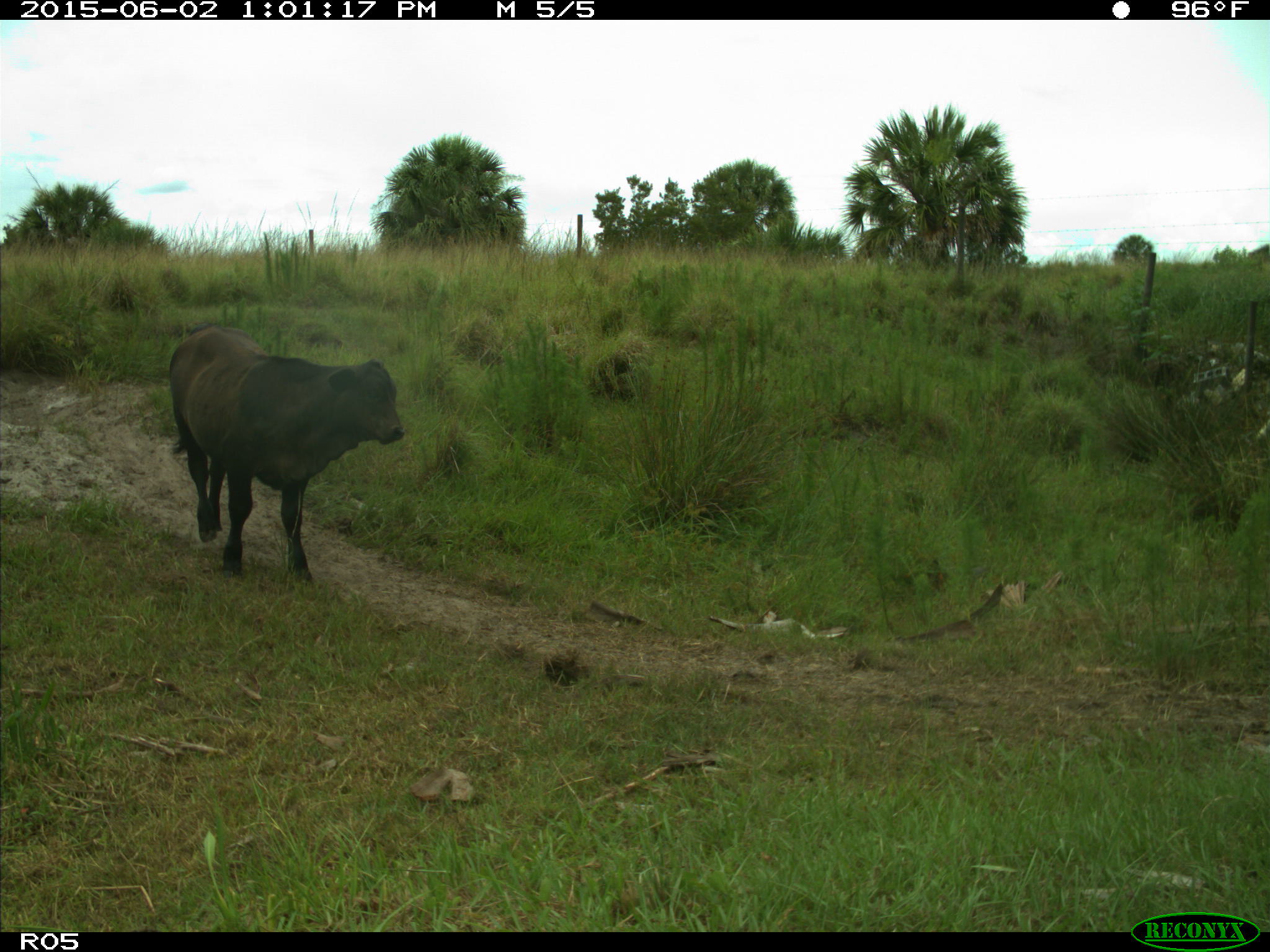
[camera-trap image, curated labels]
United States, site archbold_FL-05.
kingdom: Animalia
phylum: Chordata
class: Mammalia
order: Artiodactyla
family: Bovidae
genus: Bos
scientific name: Bos taurus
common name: domestic cow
Bos taurus (domestic cow).